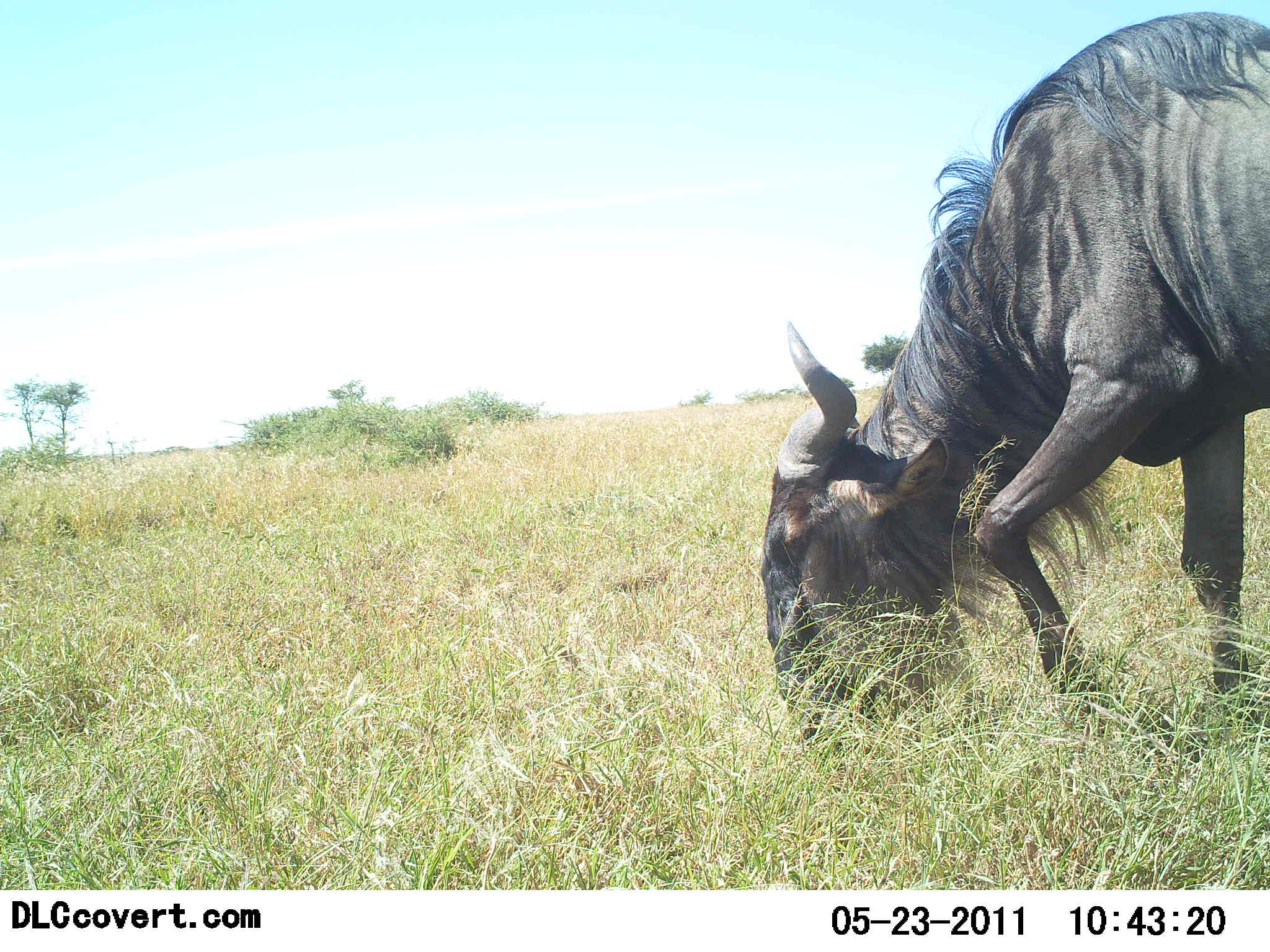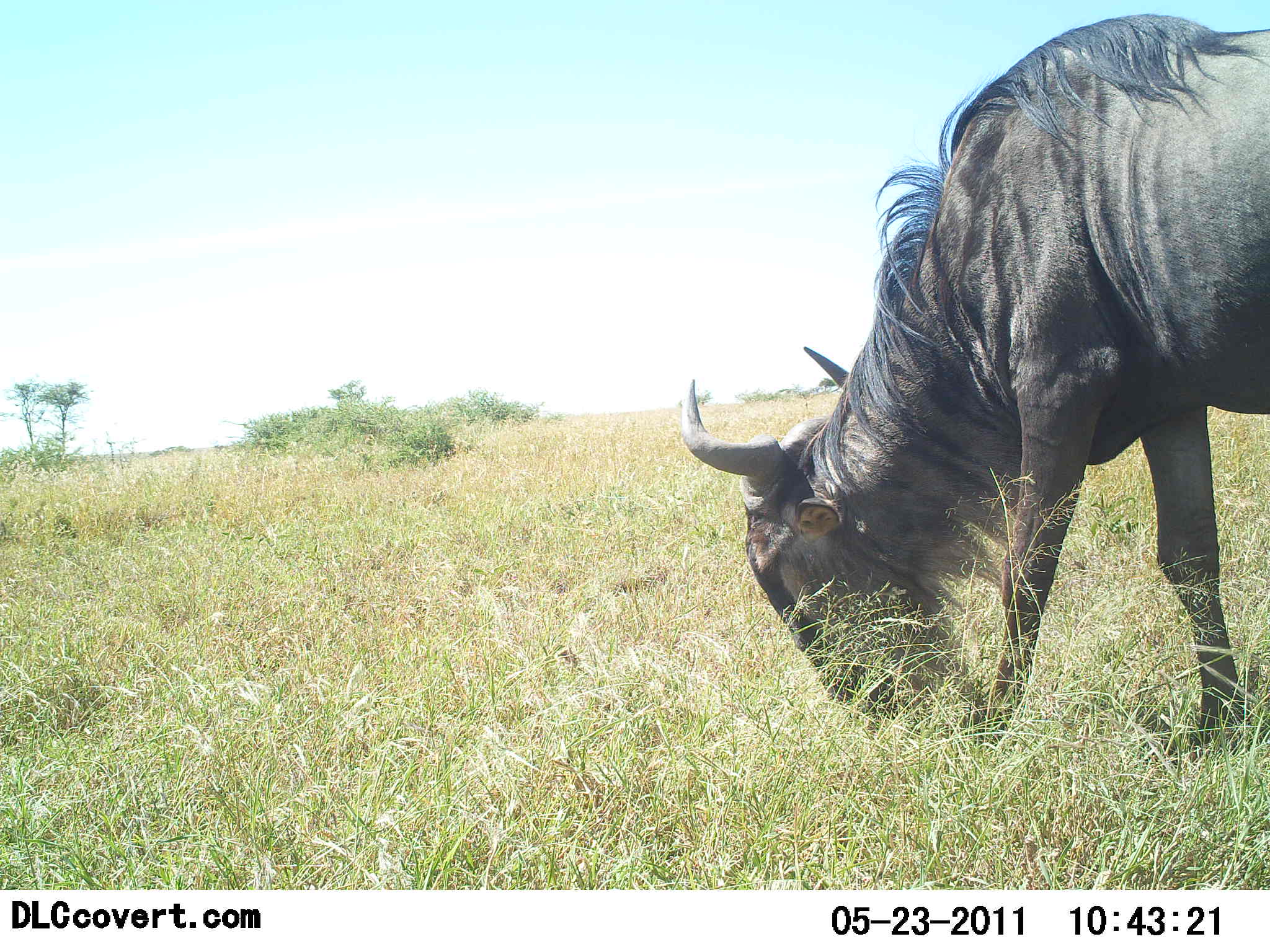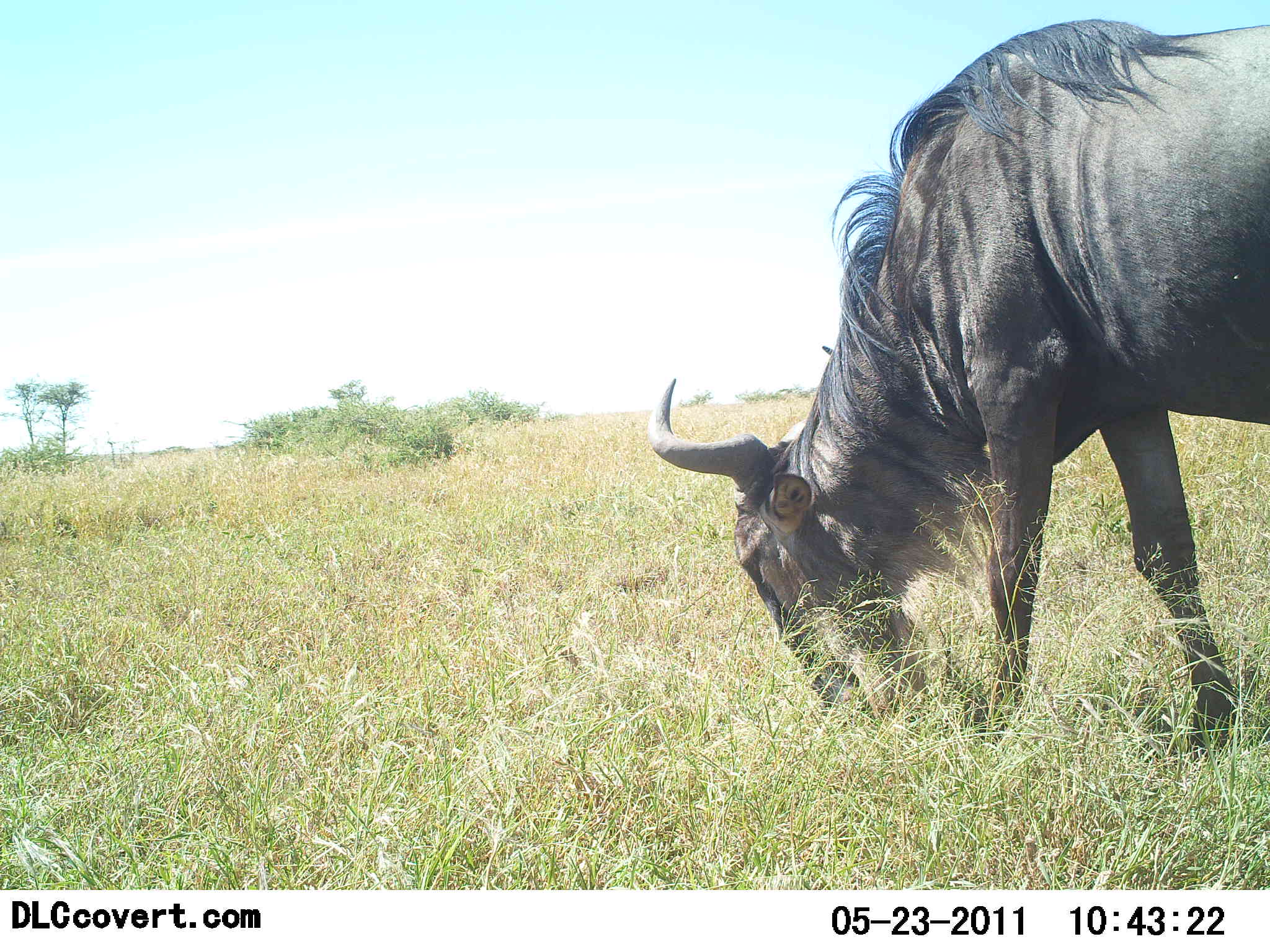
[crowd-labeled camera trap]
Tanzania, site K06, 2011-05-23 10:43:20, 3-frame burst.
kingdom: Animalia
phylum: Chordata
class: Mammalia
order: Artiodactyla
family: Bovidae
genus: Connochaetes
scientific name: Connochaetes taurinus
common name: blue wildebeest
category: wildebeest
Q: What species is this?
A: Wildebeest (blue wildebeest) (Connochaetes taurinus).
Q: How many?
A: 1.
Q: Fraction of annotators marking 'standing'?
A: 42%.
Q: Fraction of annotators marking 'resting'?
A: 0%.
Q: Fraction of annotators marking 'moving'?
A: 8%.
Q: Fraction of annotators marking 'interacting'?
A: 0%.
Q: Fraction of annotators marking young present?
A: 0%.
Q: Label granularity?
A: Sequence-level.